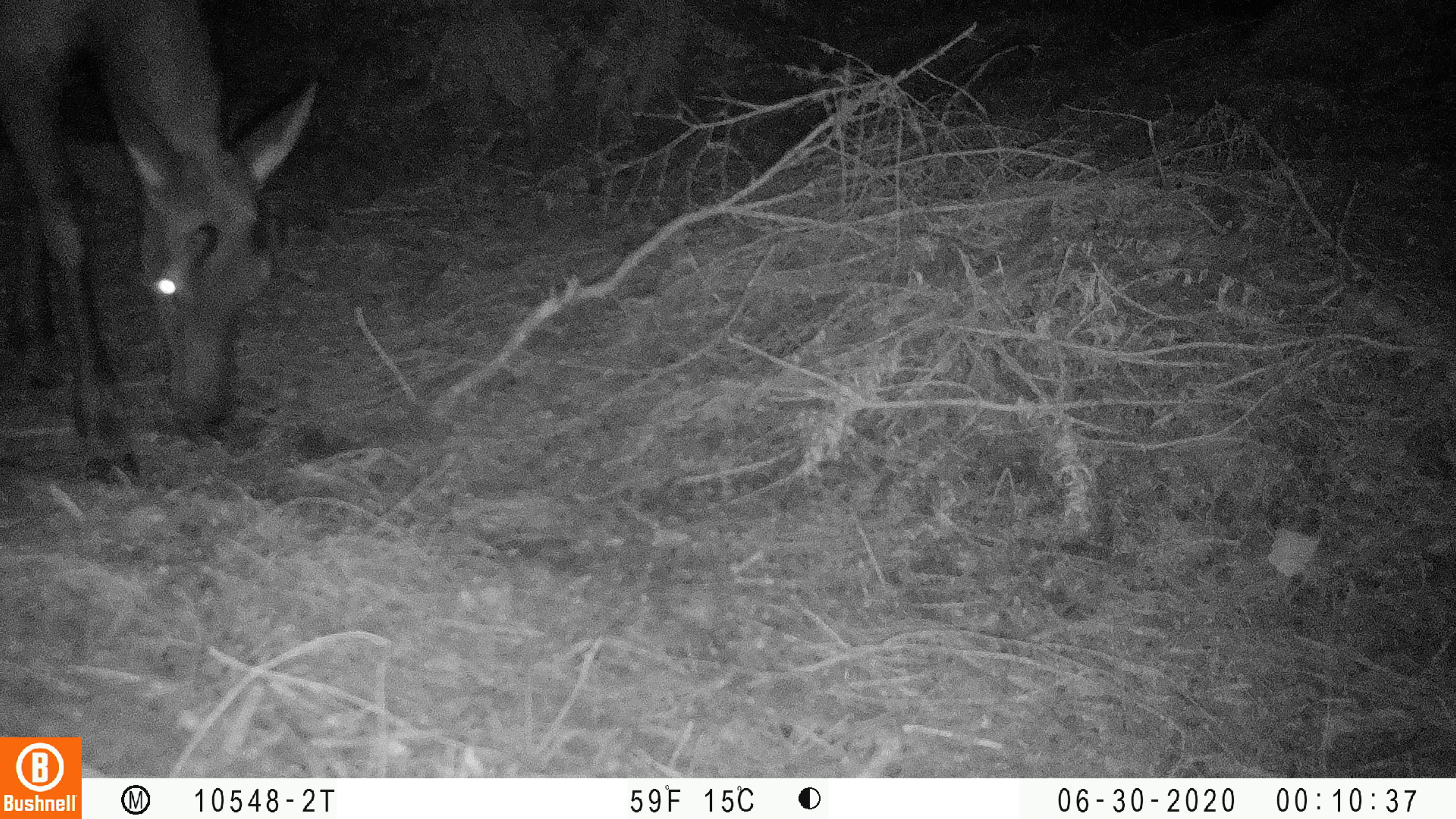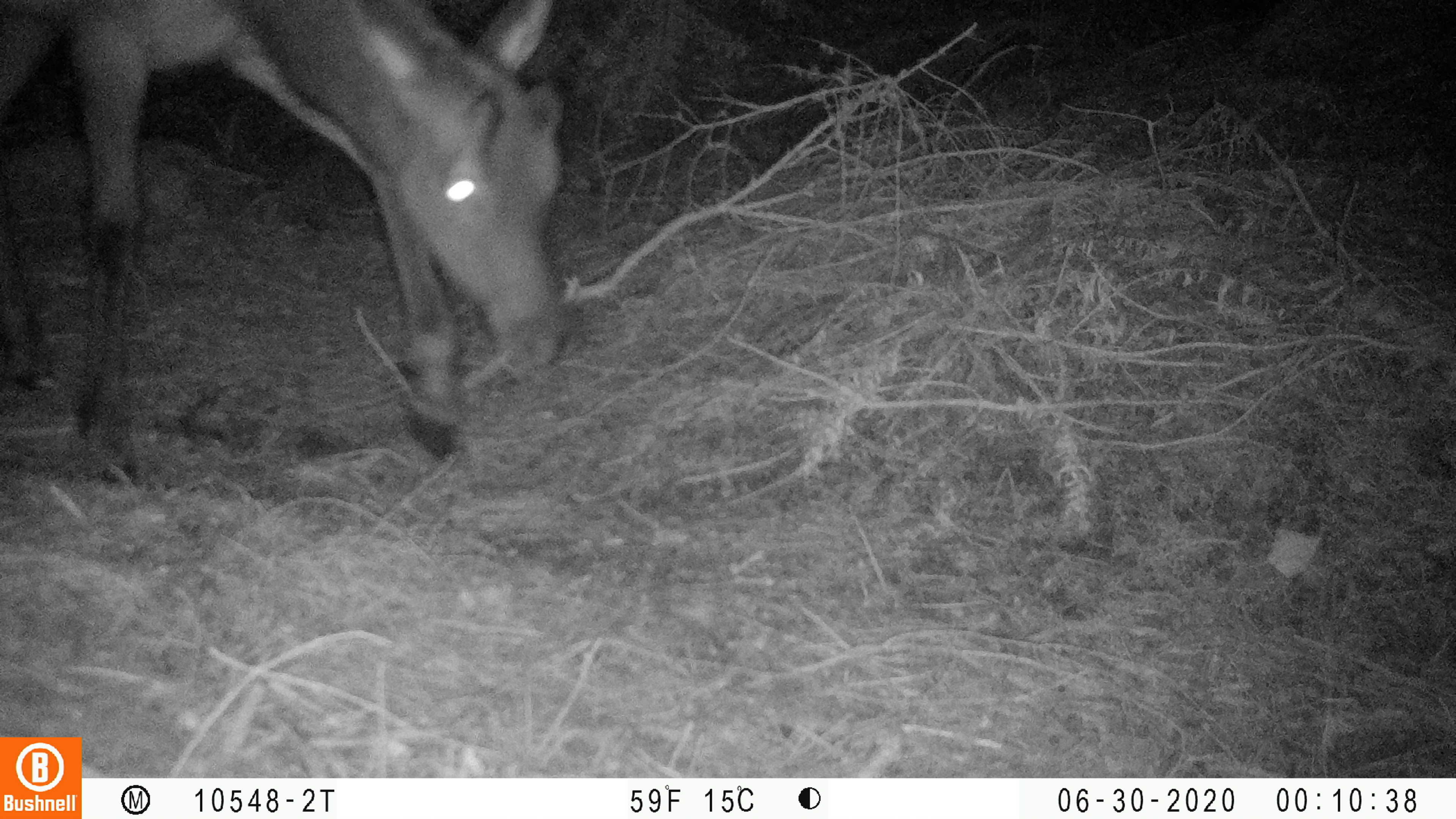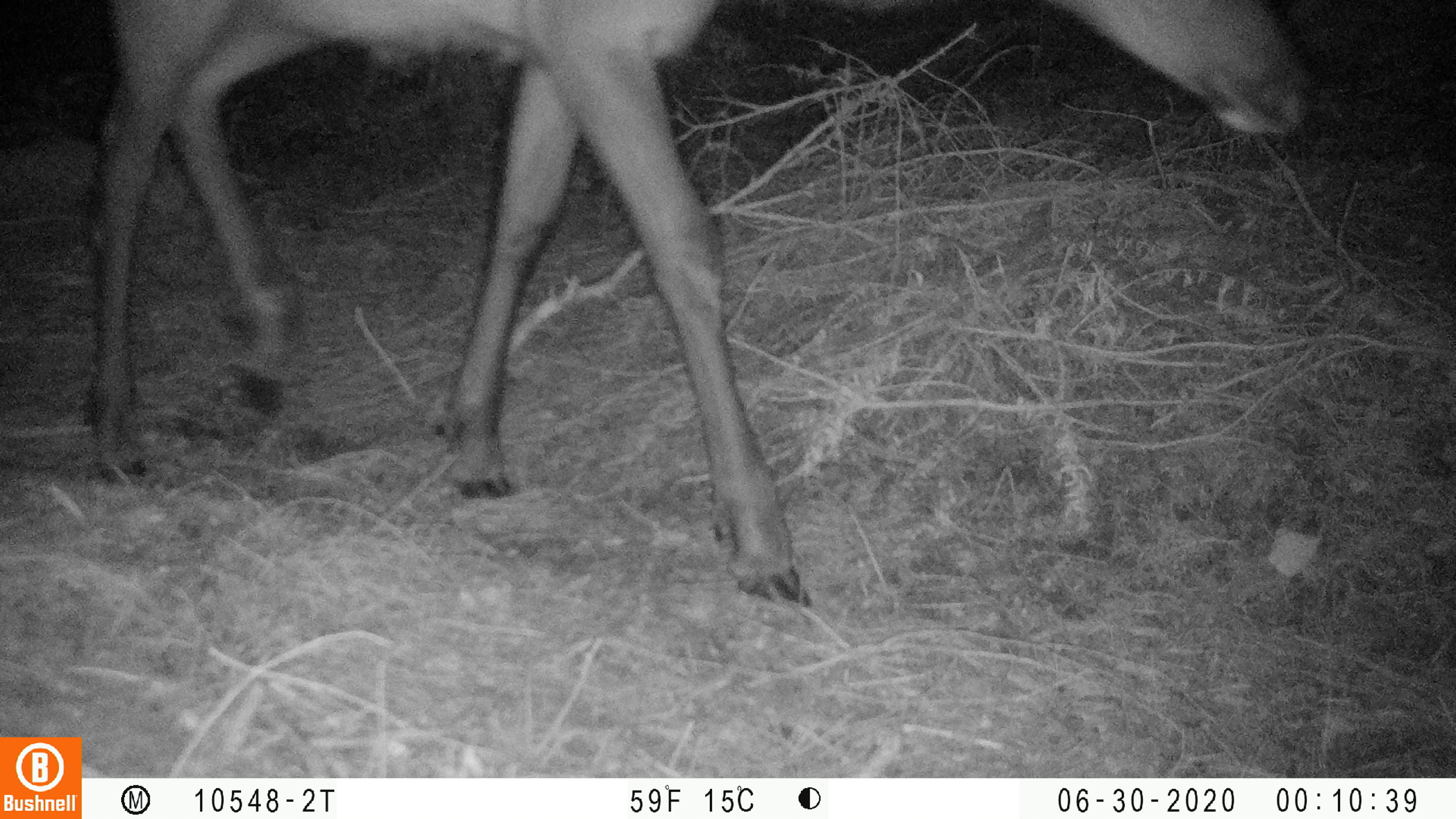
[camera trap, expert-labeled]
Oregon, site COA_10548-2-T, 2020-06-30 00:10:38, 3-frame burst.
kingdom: Animalia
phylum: Chordata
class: Mammalia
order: Artiodactyla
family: Cervidae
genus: Cervus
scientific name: Cervus canadensis roosevelti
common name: roosevelt elk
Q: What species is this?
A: Roosevelt elk (Cervus canadensis roosevelti).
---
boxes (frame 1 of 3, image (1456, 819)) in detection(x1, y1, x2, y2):
roosevelt elk: detection(2, 2, 325, 495)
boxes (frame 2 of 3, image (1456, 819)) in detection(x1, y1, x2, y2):
roosevelt elk: detection(2, 0, 577, 492)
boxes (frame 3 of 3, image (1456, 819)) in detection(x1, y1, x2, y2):
roosevelt elk: detection(72, 2, 1327, 611)